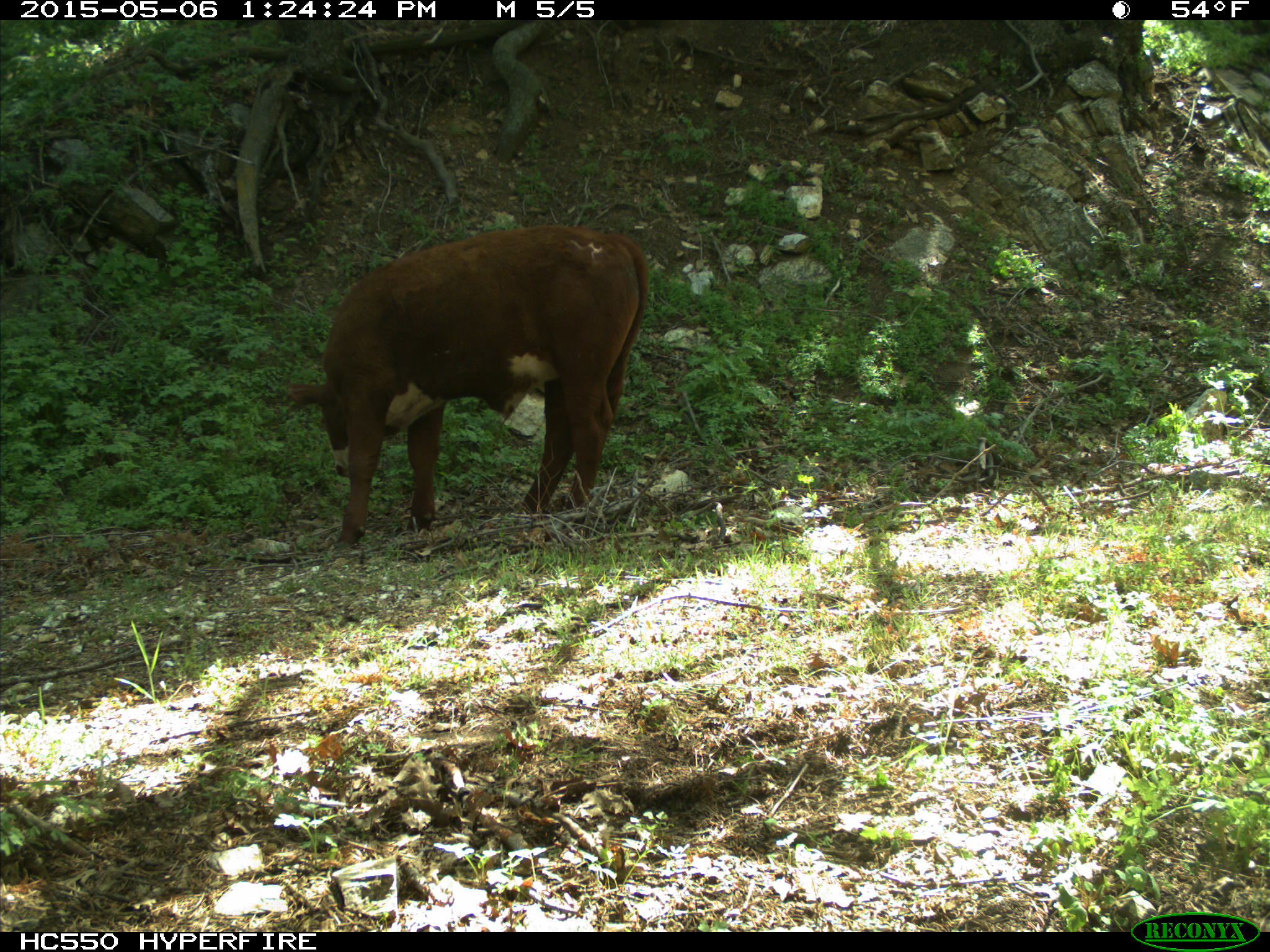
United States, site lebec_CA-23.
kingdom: Animalia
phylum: Chordata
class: Mammalia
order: Artiodactyla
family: Bovidae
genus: Bos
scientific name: Bos taurus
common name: domestic cow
Bos taurus (domestic cow).